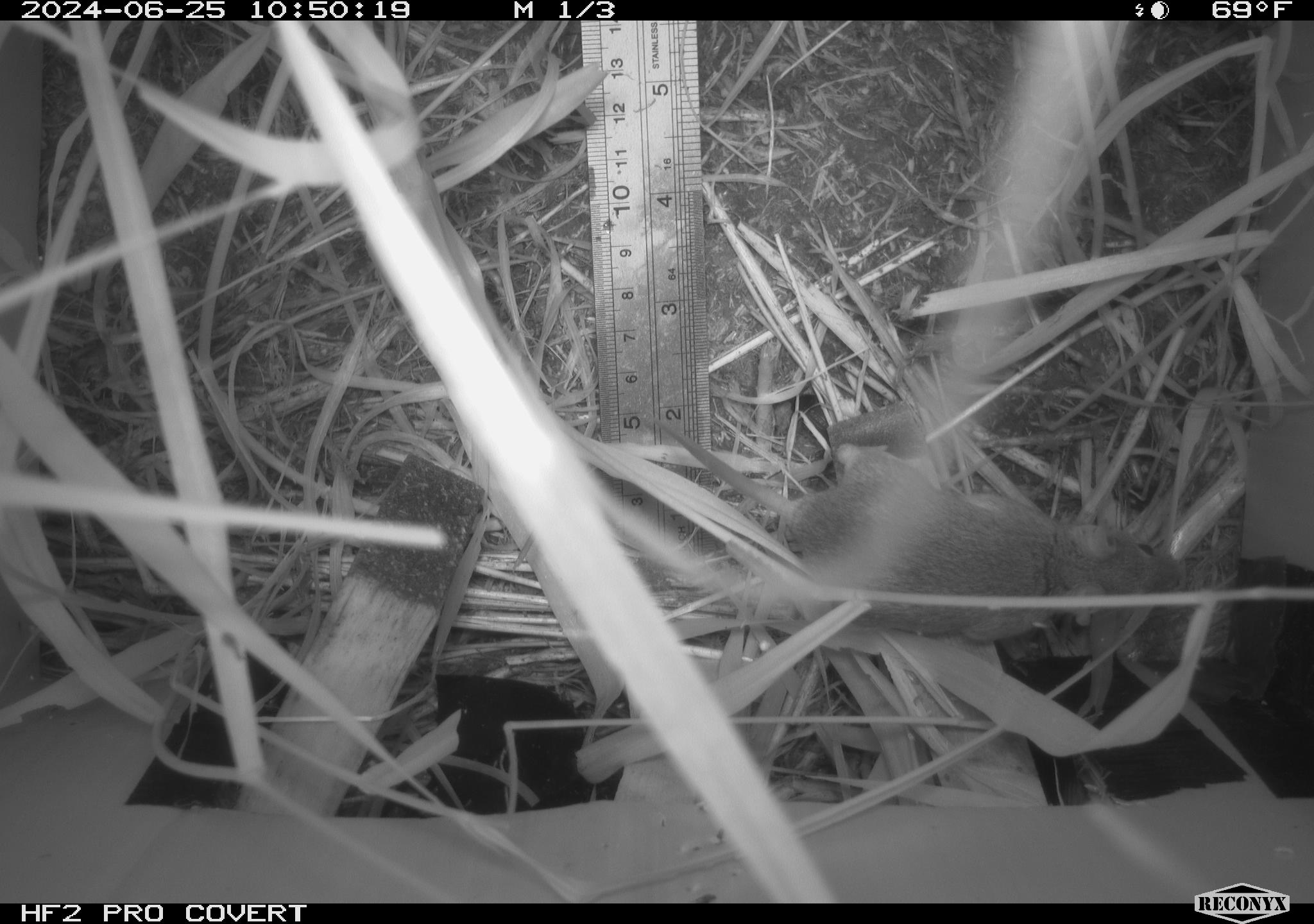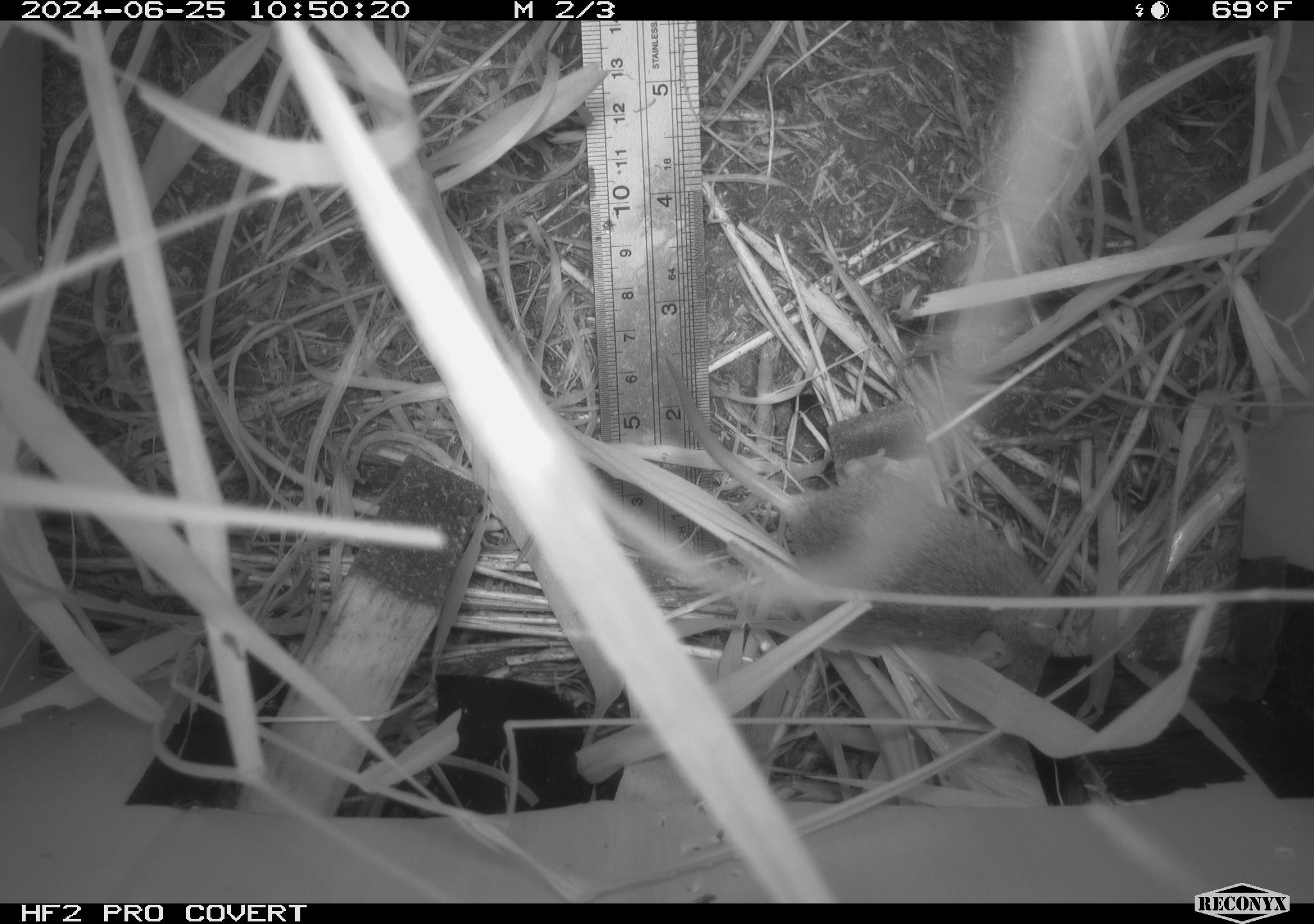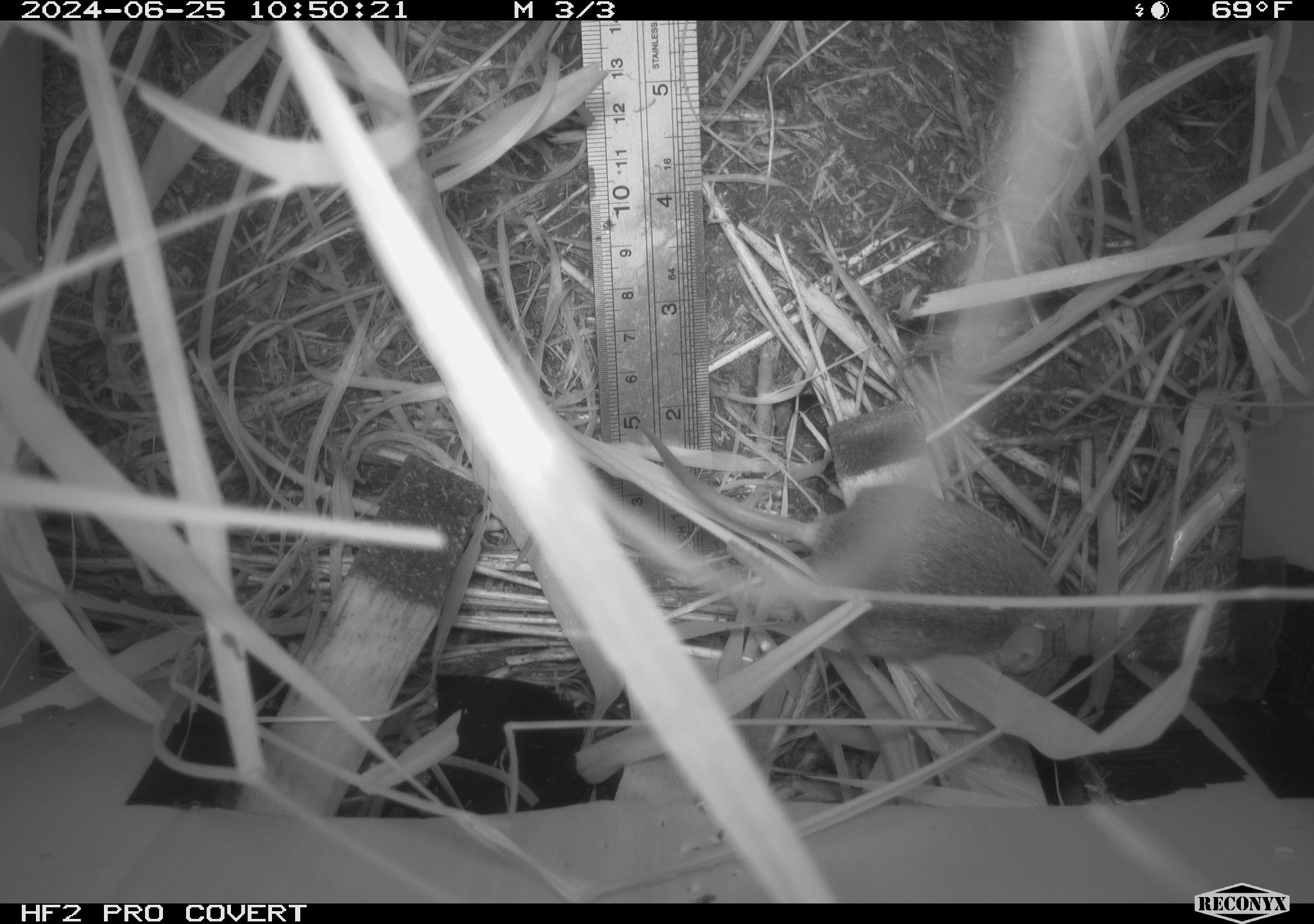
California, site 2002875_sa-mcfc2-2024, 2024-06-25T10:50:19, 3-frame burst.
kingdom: Animalia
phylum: Chordata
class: Mammalia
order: Rodentia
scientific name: Rodentia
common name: rodent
Rodent (Rodentia).